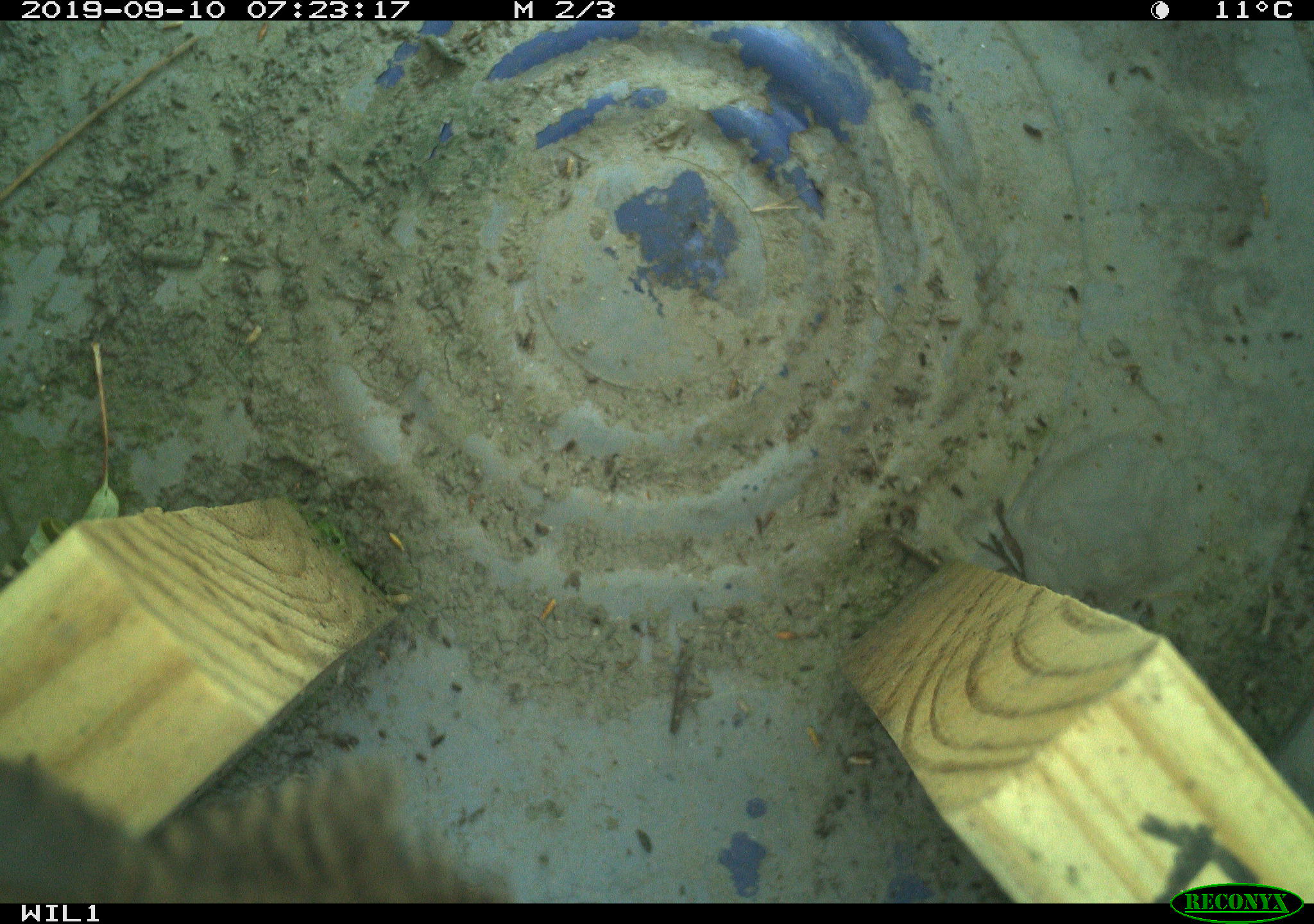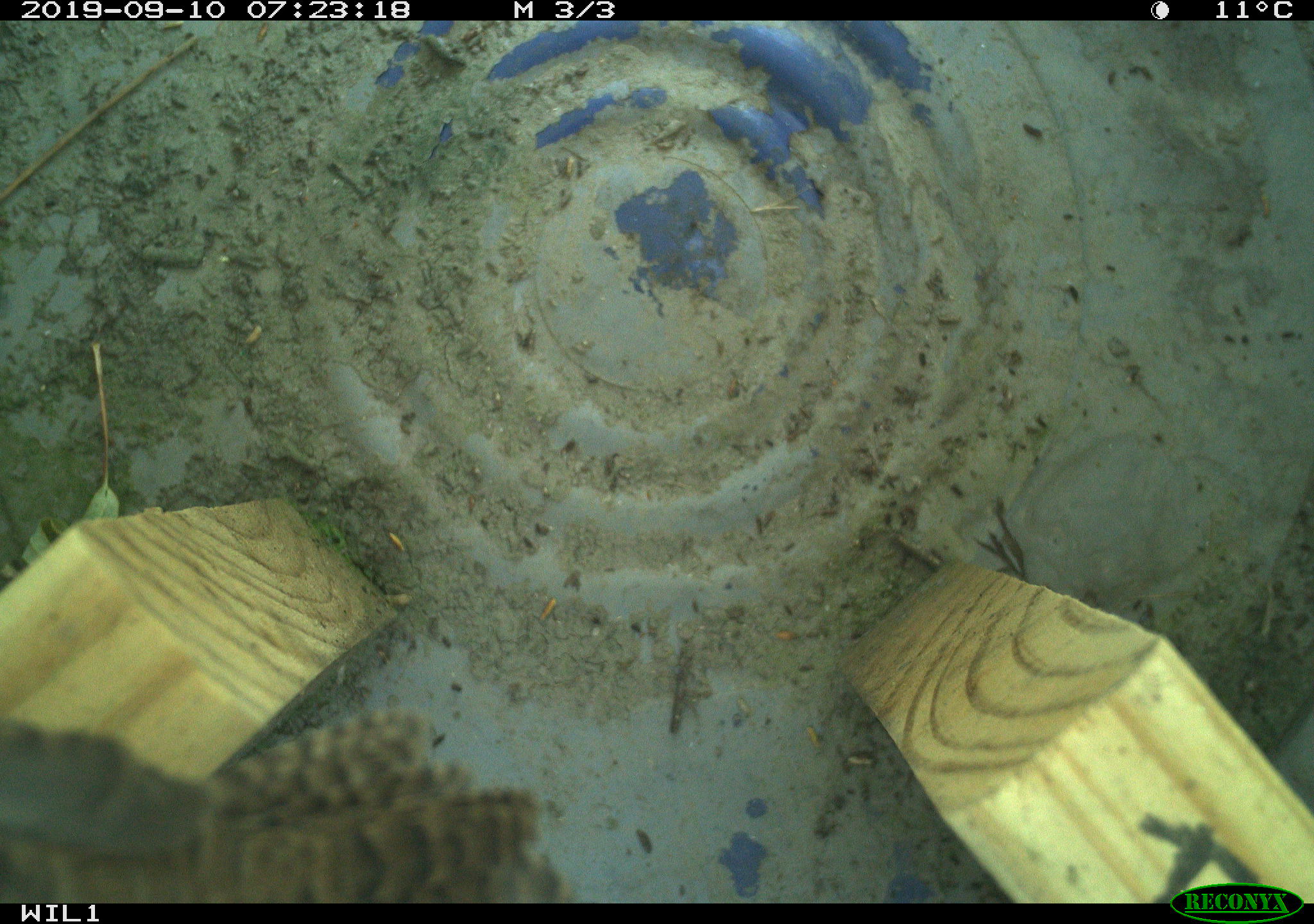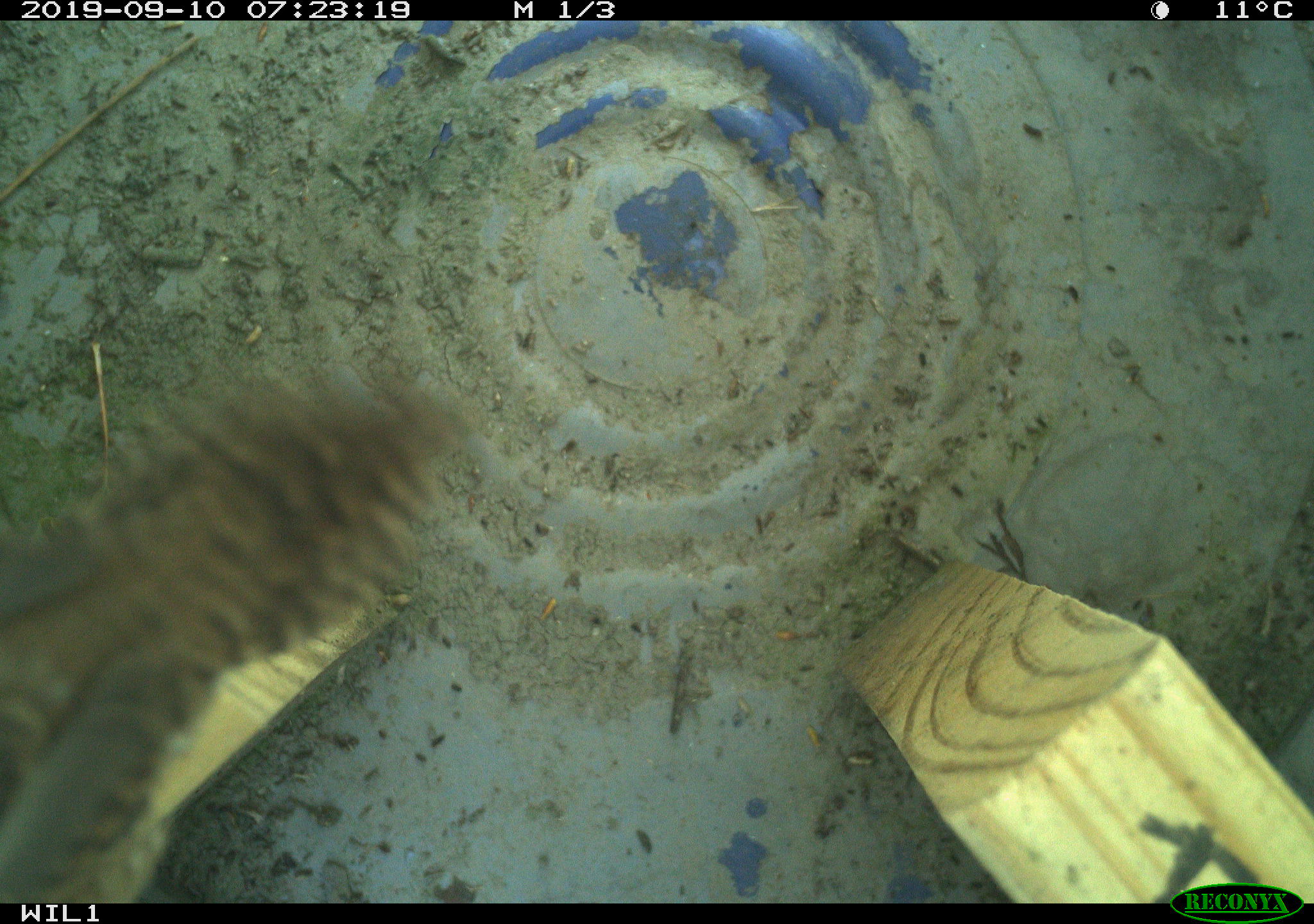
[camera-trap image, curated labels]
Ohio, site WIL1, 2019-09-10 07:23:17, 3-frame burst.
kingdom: Animalia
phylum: Chordata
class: Aves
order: Passeriformes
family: Troglodytidae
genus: Troglodytes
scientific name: Troglodytes aedon aedon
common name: northern house wren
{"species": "northern house wren (Troglodytes aedon aedon)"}